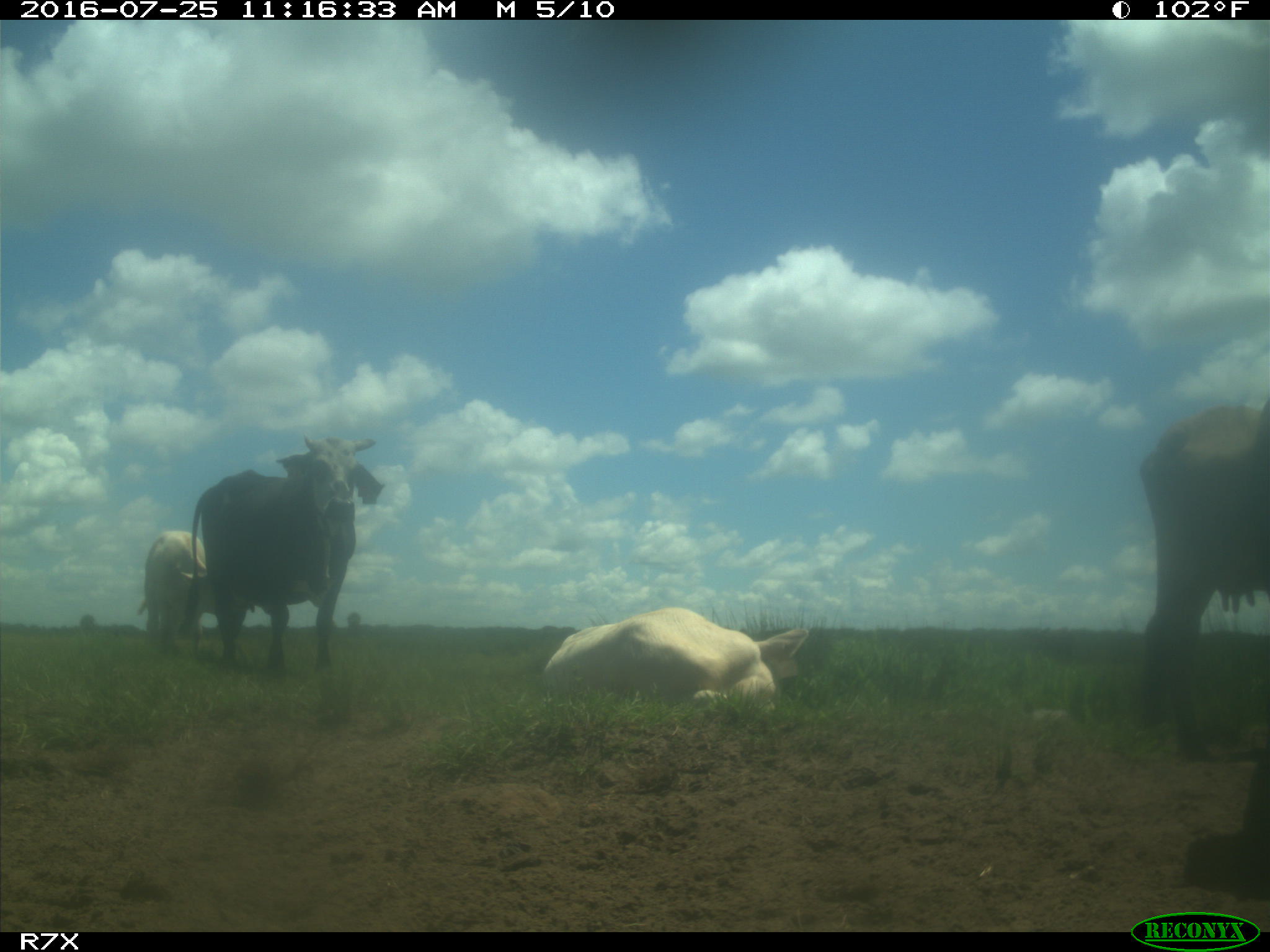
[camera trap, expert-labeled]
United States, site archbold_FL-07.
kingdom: Animalia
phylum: Chordata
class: Mammalia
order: Artiodactyla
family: Bovidae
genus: Bos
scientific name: Bos taurus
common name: domestic cow